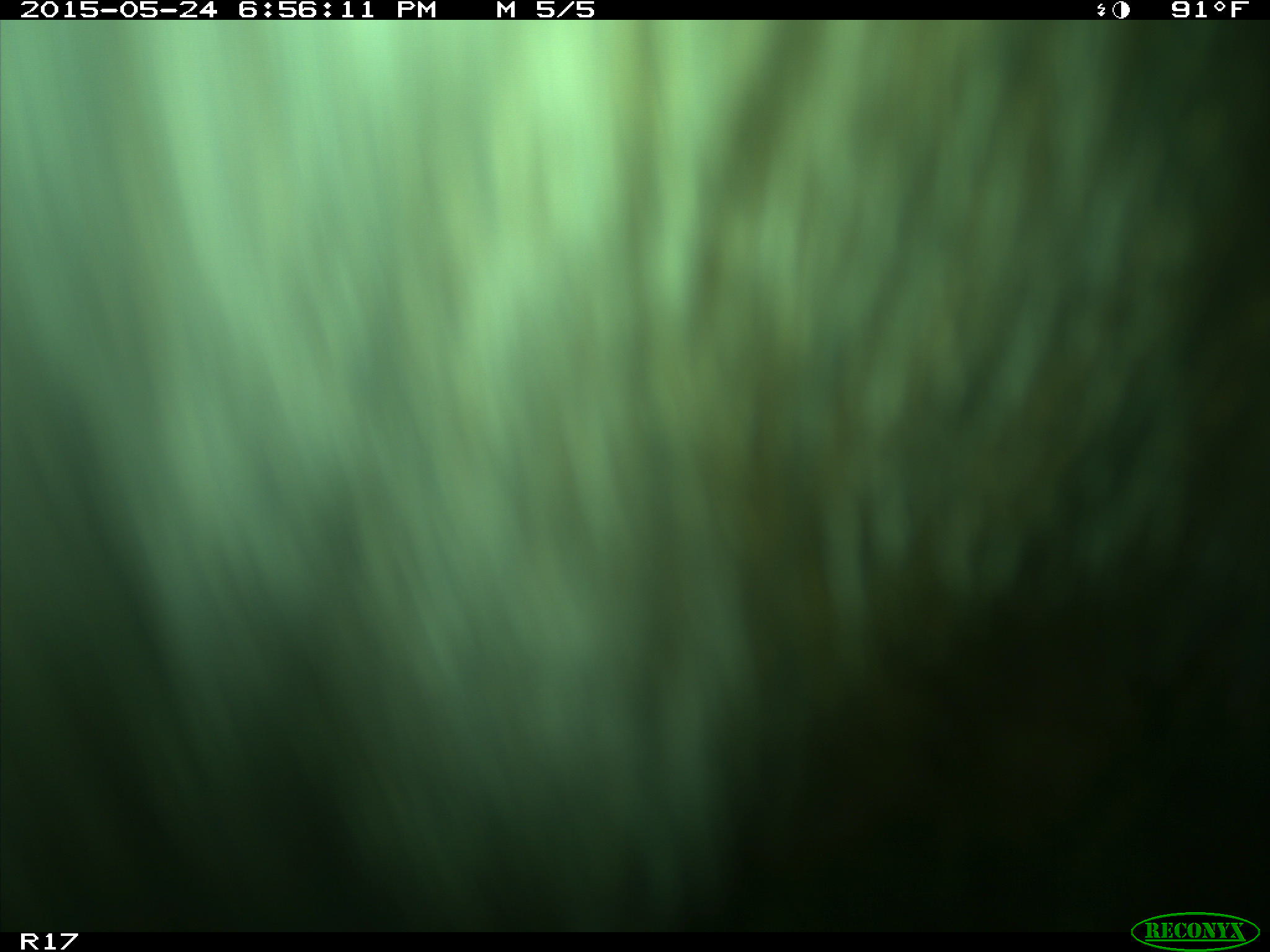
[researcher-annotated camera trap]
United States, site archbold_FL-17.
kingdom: Animalia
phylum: Chordata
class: Mammalia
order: Artiodactyla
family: Bovidae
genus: Bos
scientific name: Bos taurus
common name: domestic cow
Bos taurus (domestic cow).